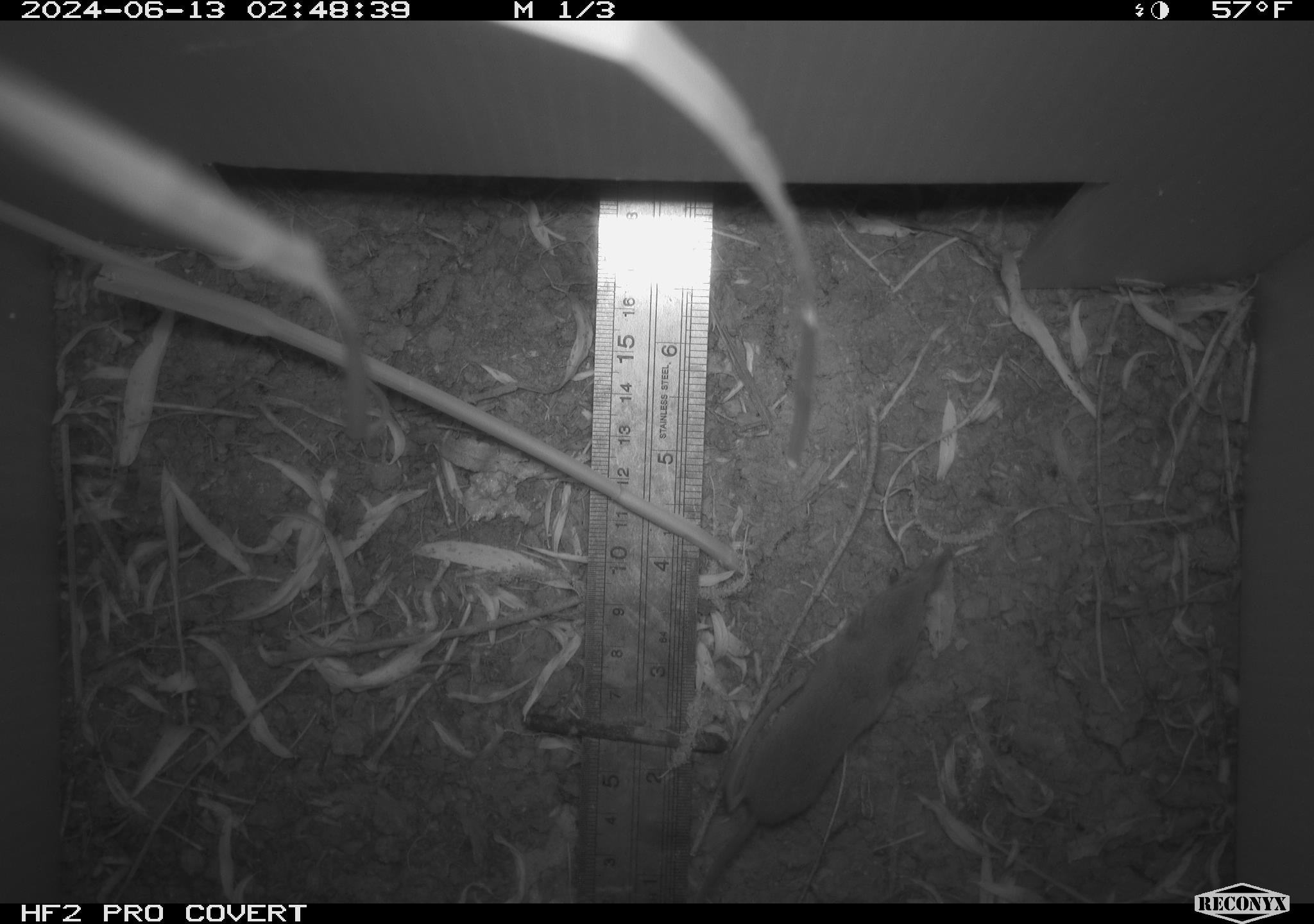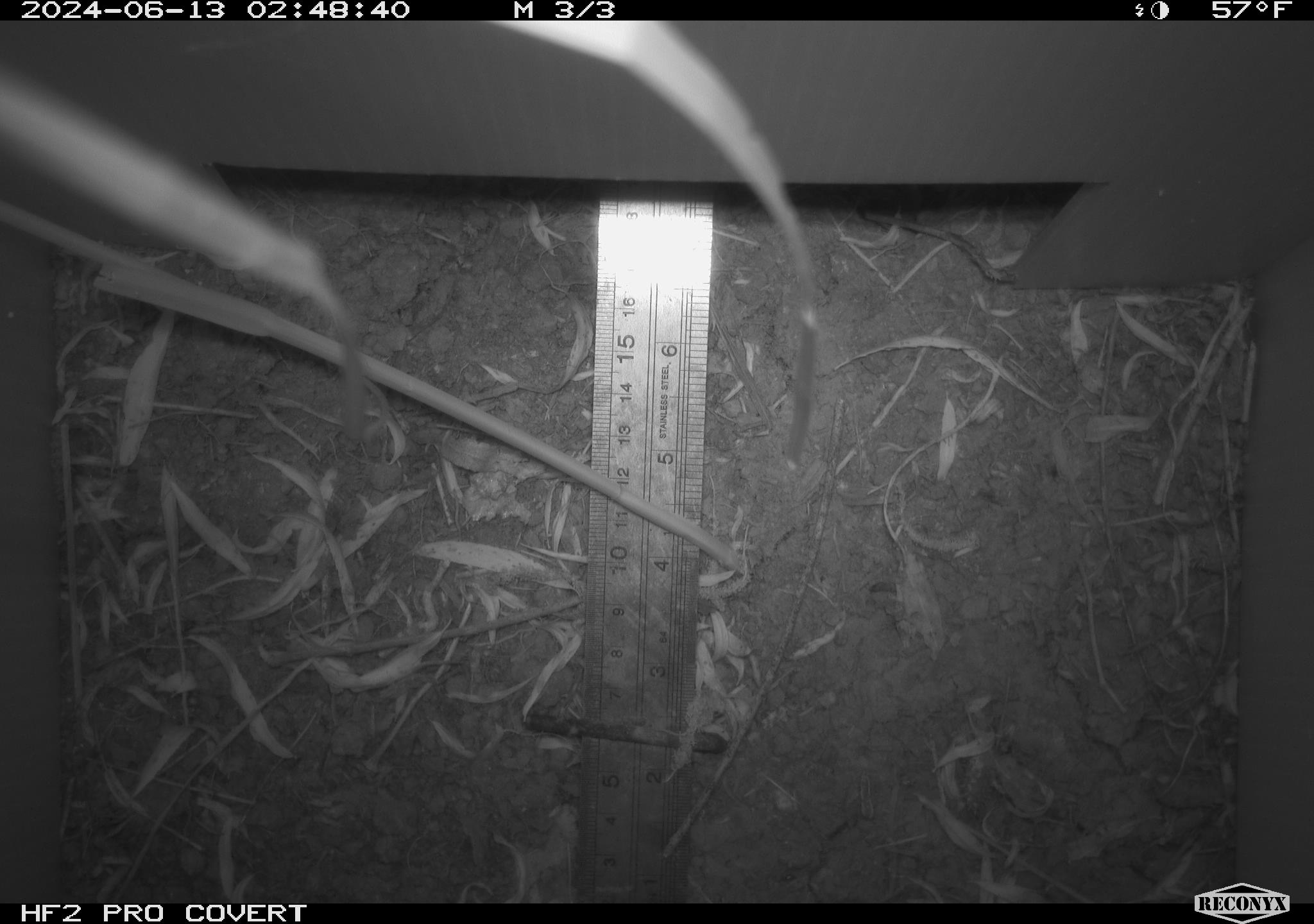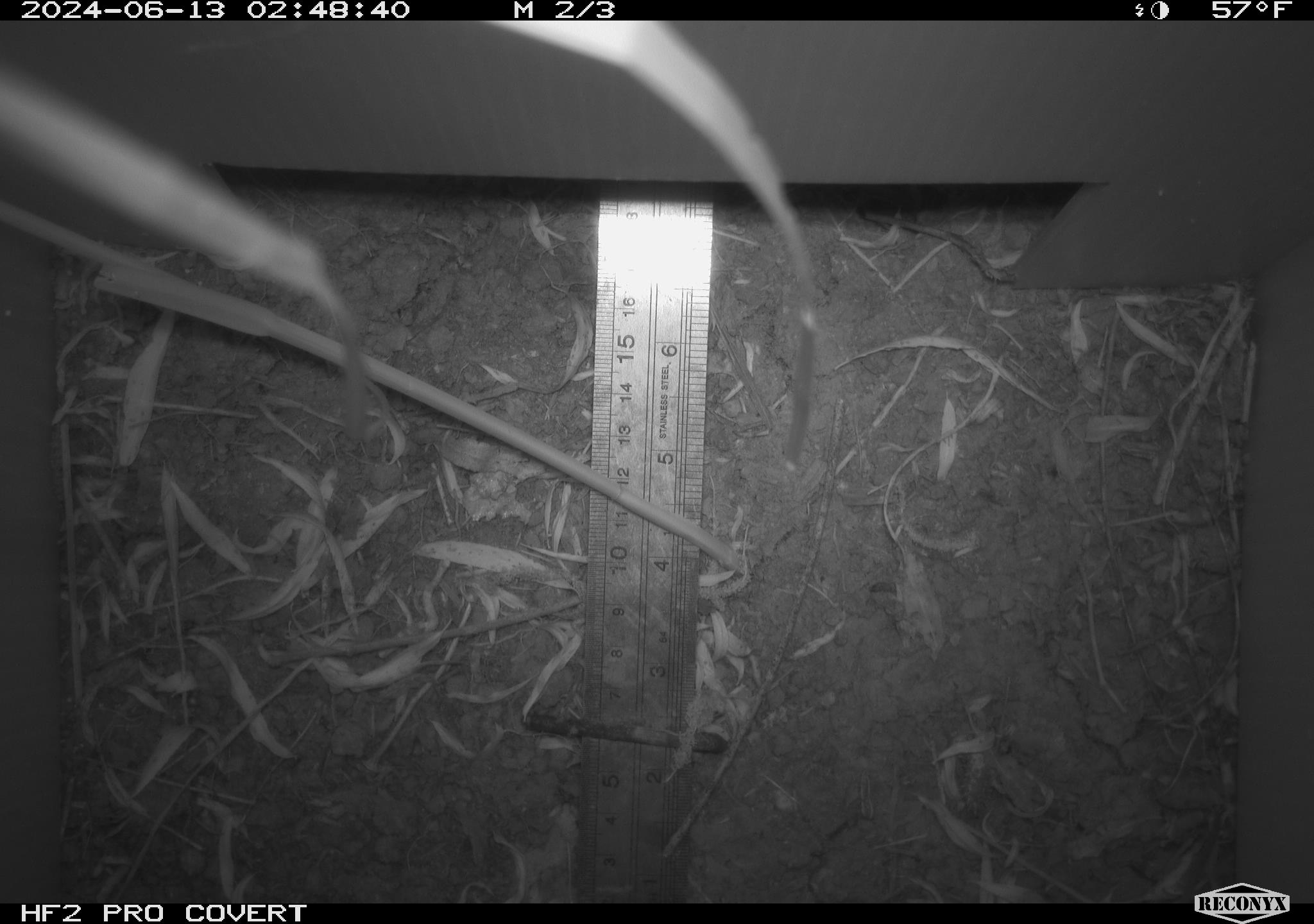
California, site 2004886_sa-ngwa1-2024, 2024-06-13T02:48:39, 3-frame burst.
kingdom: Animalia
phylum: Chordata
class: Mammalia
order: Eulipotyphla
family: Soricidae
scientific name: Soricidae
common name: shrews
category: soricidae family